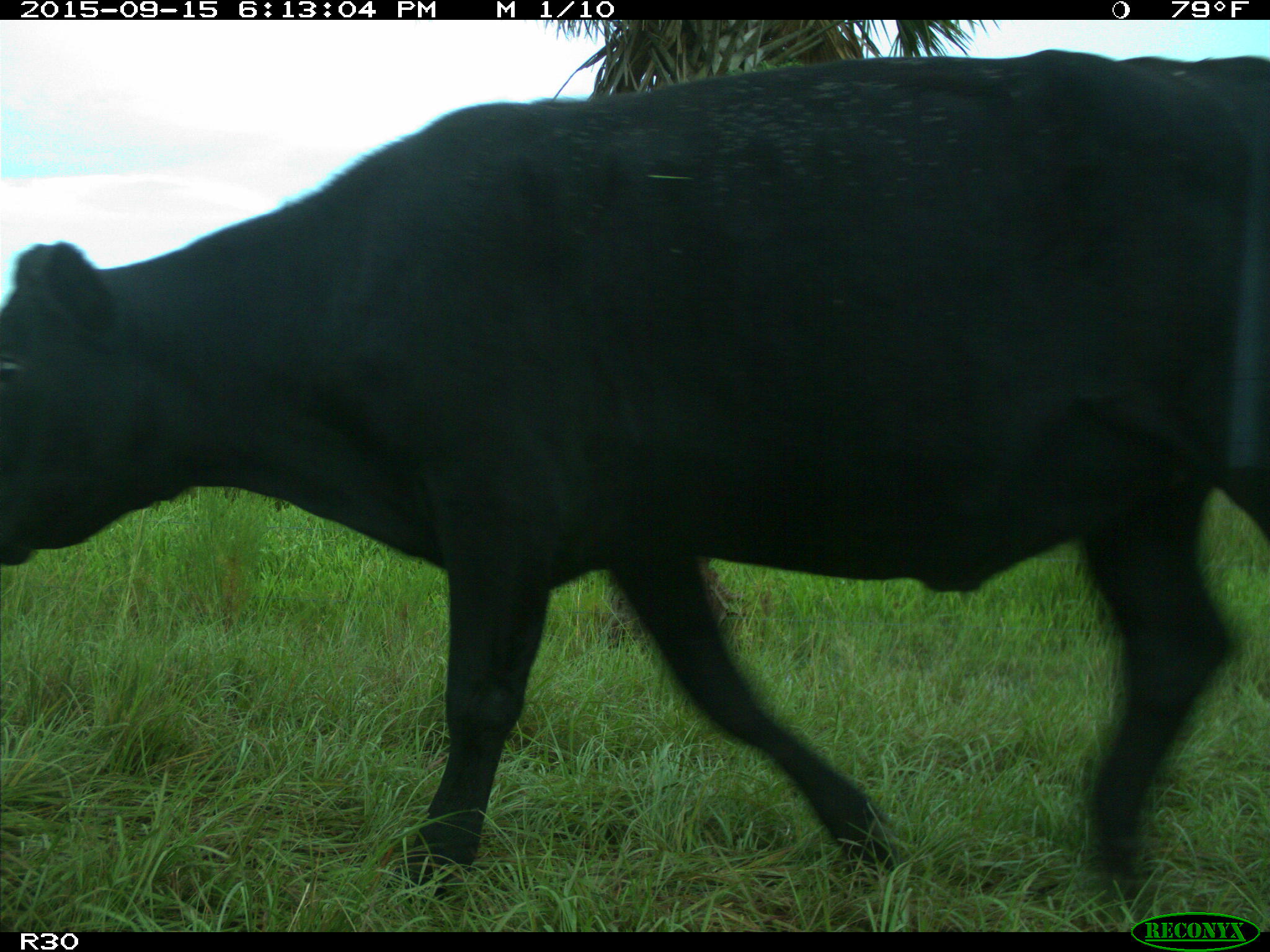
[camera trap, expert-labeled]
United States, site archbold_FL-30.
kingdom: Animalia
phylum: Chordata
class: Mammalia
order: Artiodactyla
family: Bovidae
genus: Bos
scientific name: Bos taurus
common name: domestic cow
Bos taurus (domestic cow).